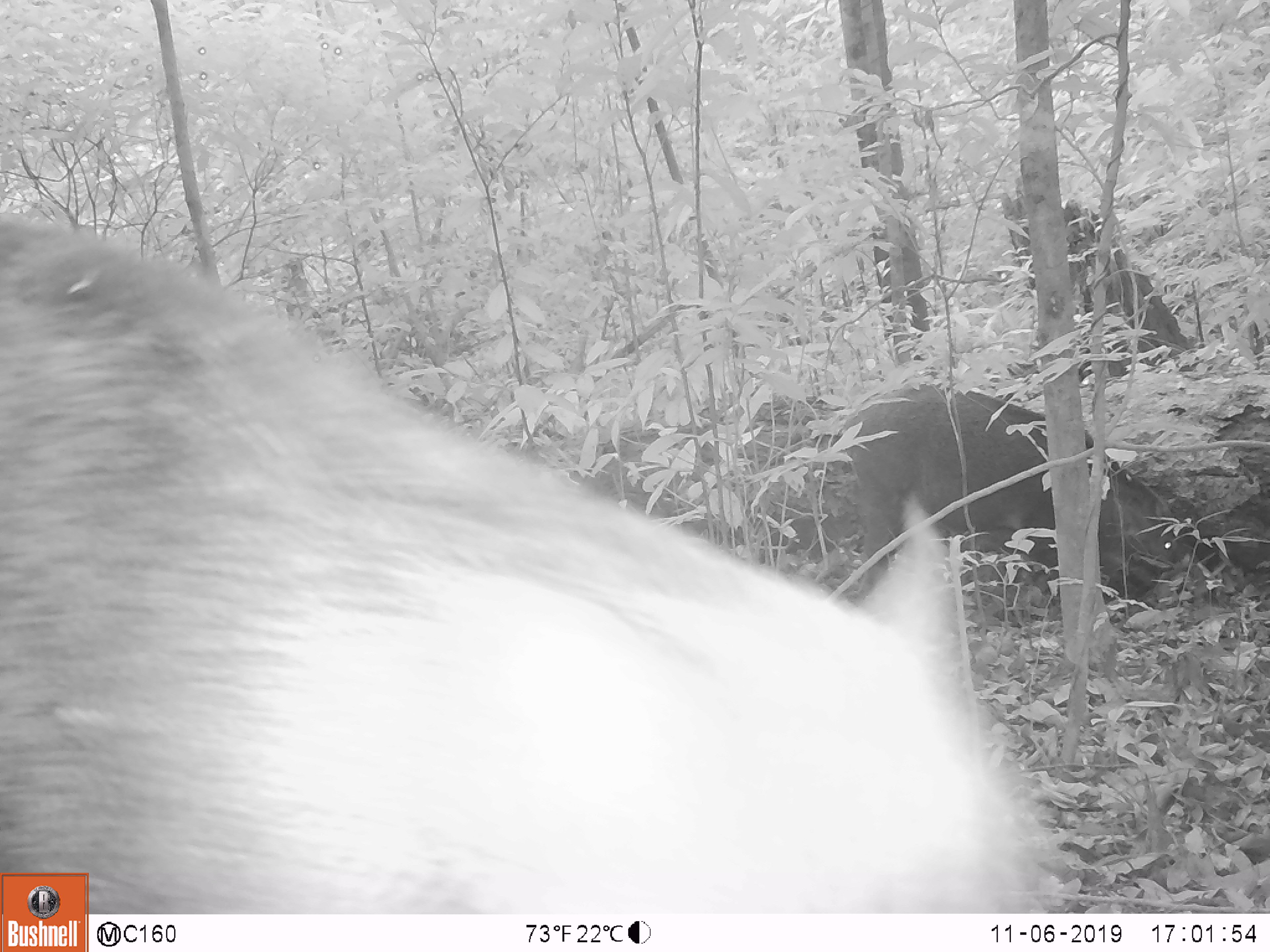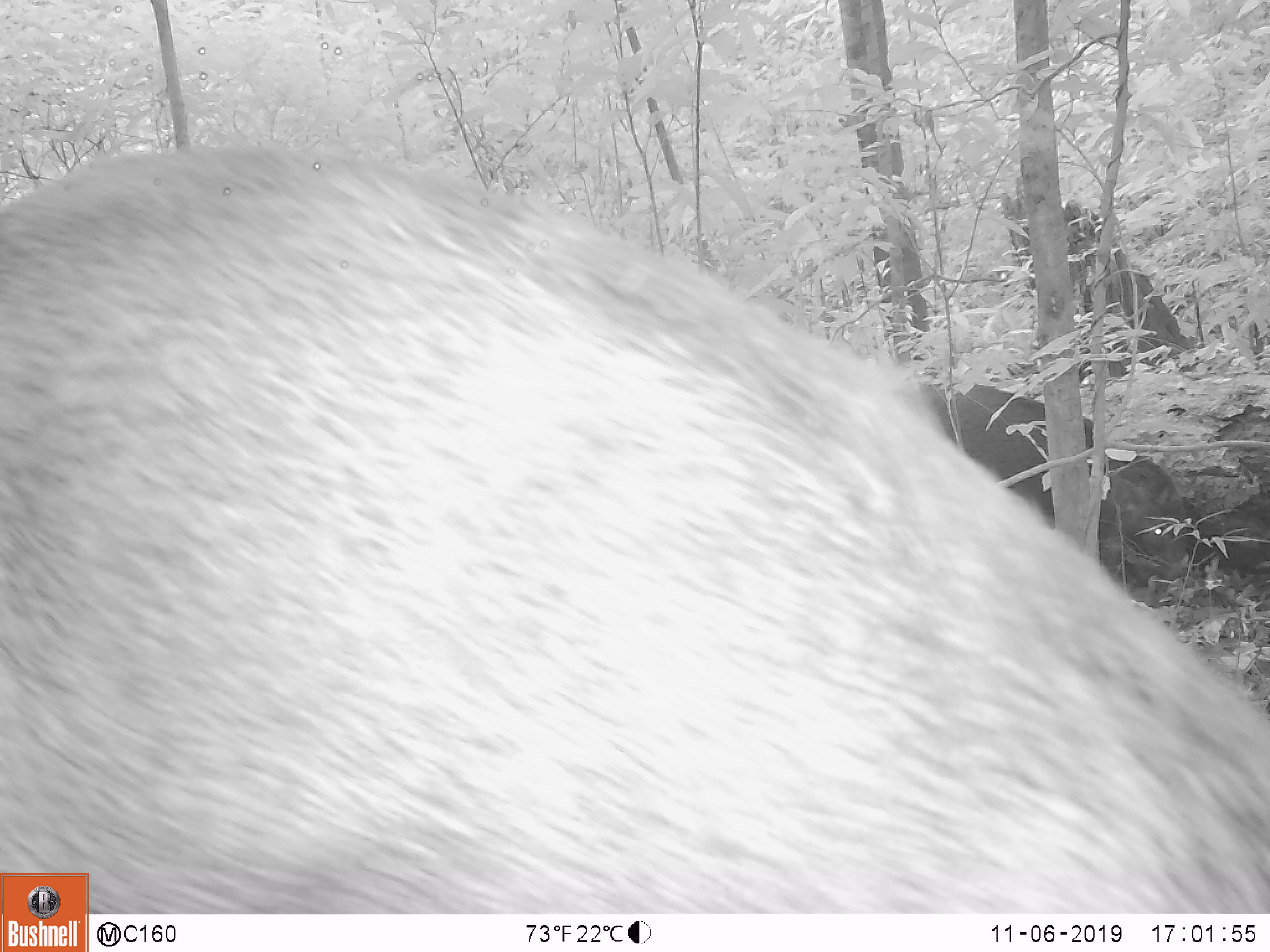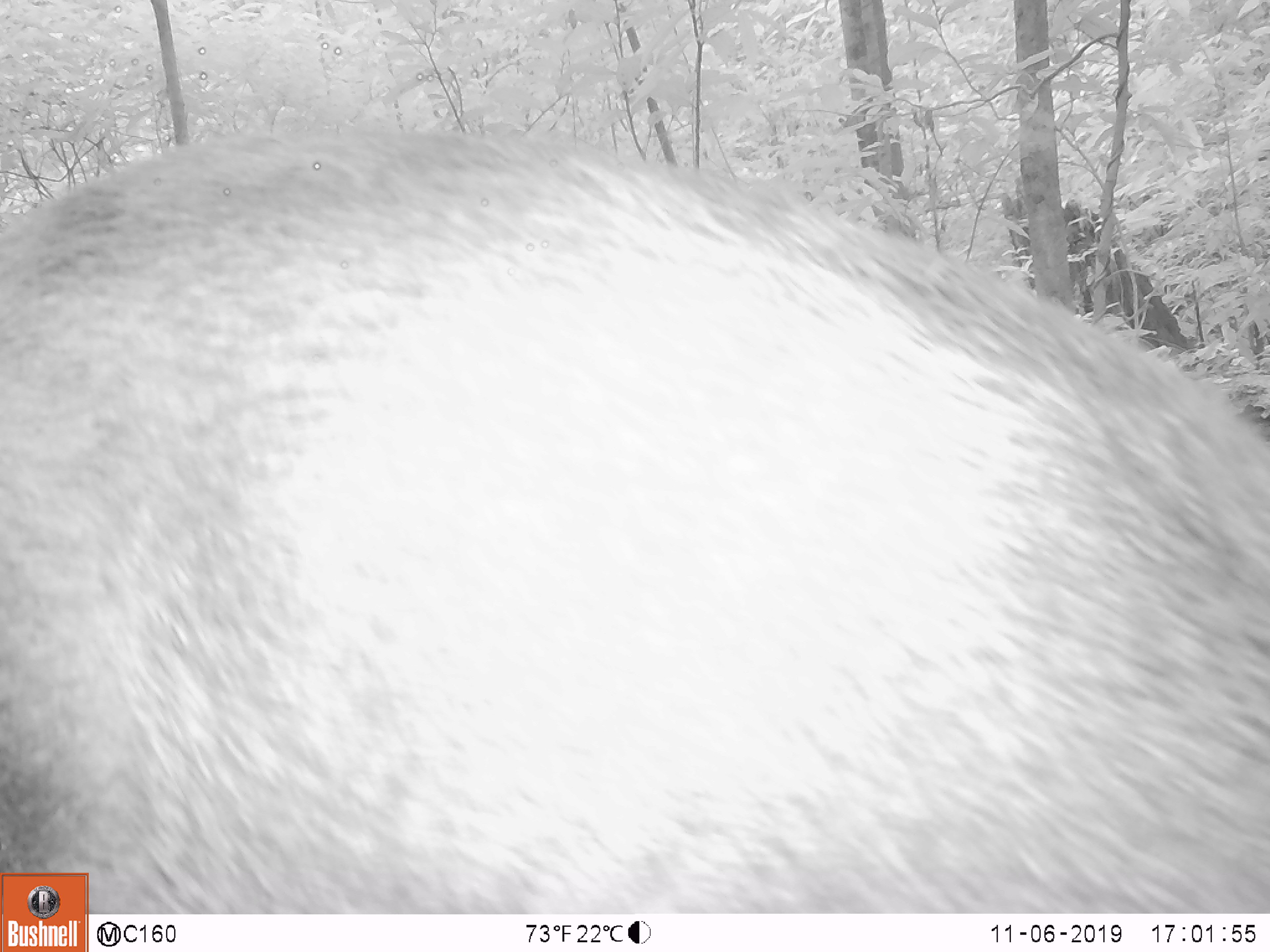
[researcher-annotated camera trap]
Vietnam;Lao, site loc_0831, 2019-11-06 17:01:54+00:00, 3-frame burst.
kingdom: Animalia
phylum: Chordata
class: Mammalia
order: Artiodactyla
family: Suidae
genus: Sus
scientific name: Sus scrofa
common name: eurasian wild pig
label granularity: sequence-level